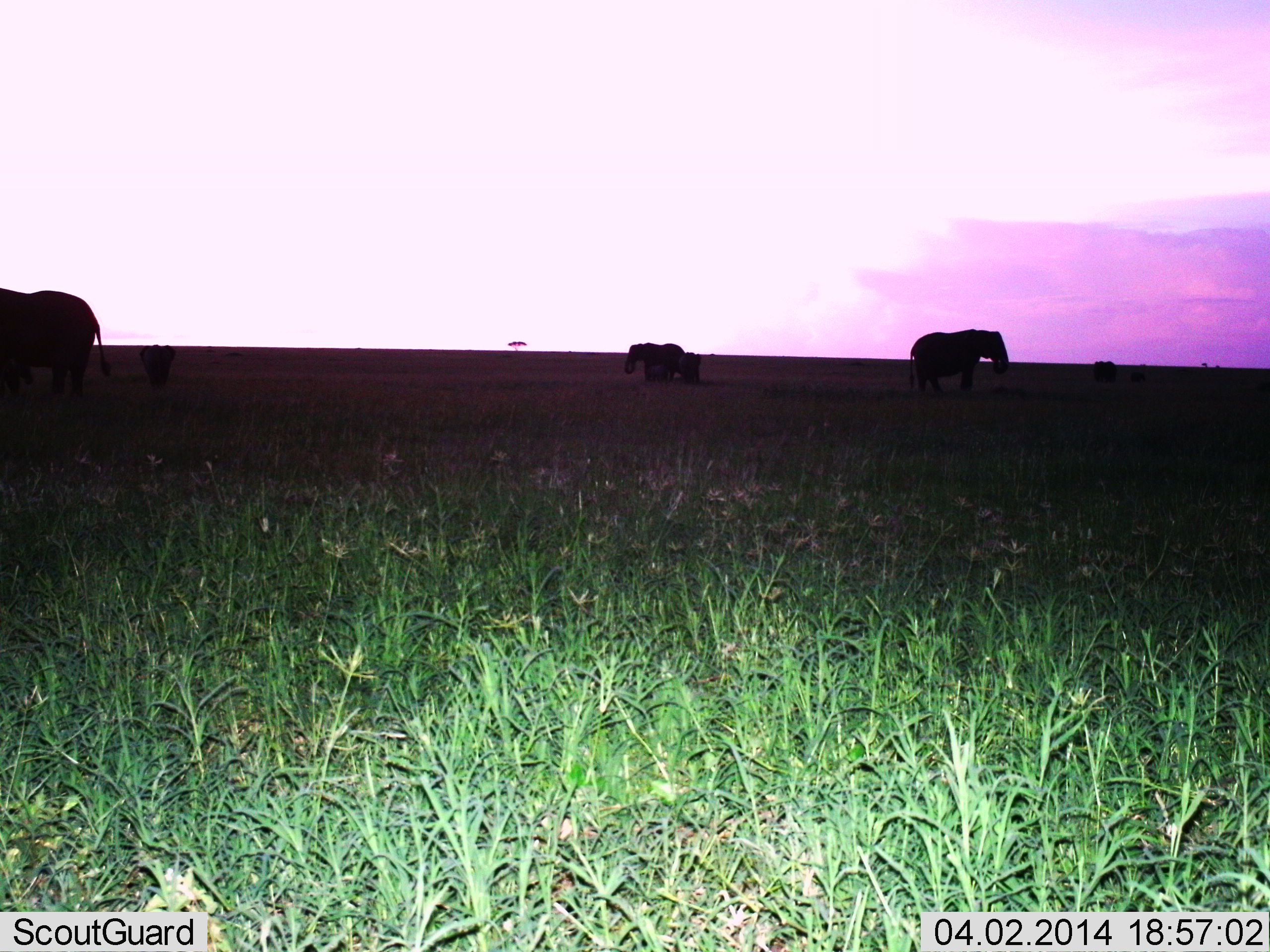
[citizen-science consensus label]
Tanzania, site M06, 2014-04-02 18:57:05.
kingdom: Animalia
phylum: Chordata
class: Mammalia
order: Proboscidea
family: Elephantidae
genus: Loxodonta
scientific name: Loxodonta africana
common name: african bush elephant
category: elephant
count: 5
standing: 80%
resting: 0%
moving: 10%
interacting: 0%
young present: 80%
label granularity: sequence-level